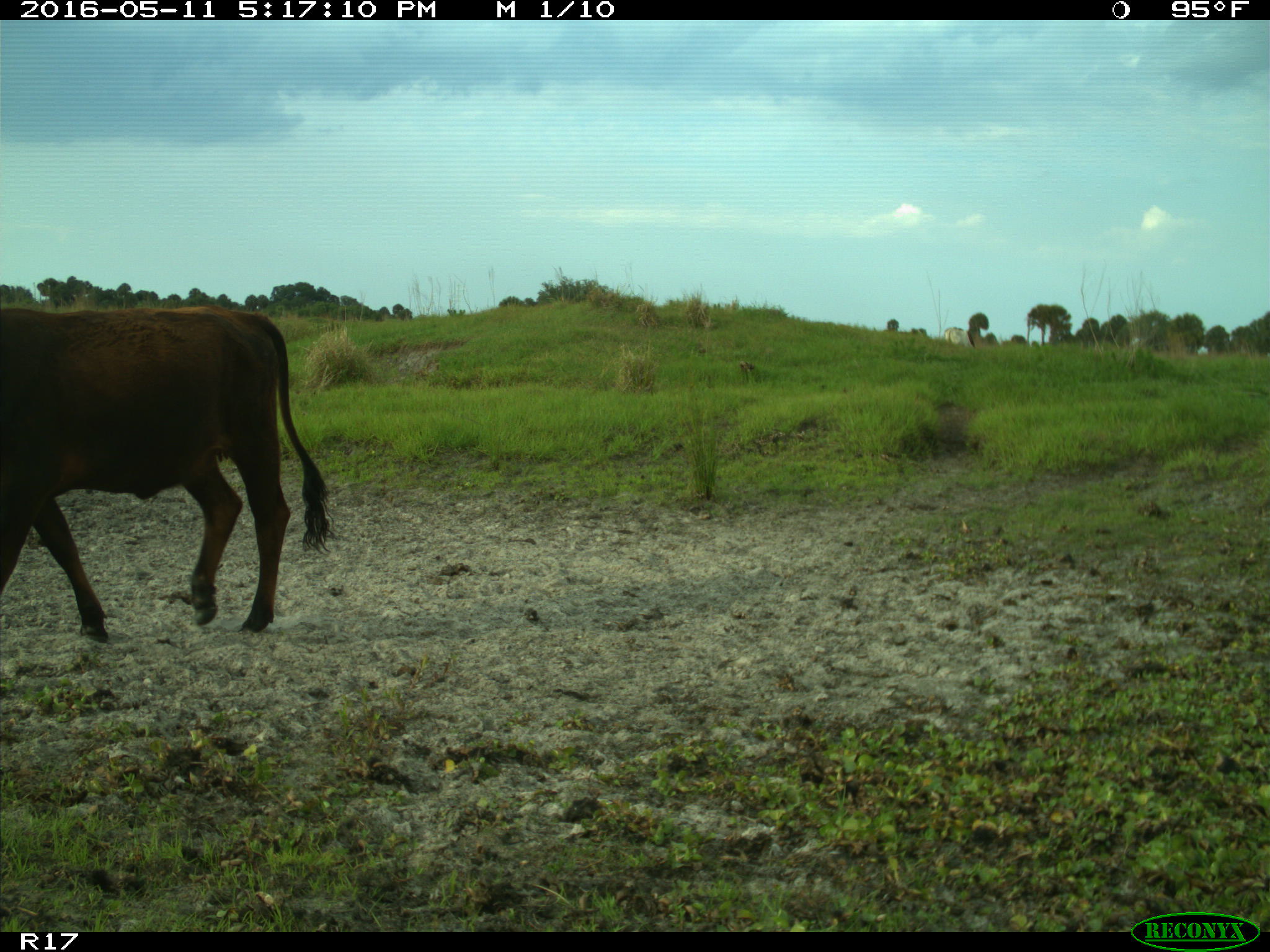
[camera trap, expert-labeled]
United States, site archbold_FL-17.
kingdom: Animalia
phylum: Chordata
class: Mammalia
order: Artiodactyla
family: Bovidae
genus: Bos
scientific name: Bos taurus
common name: domestic cow